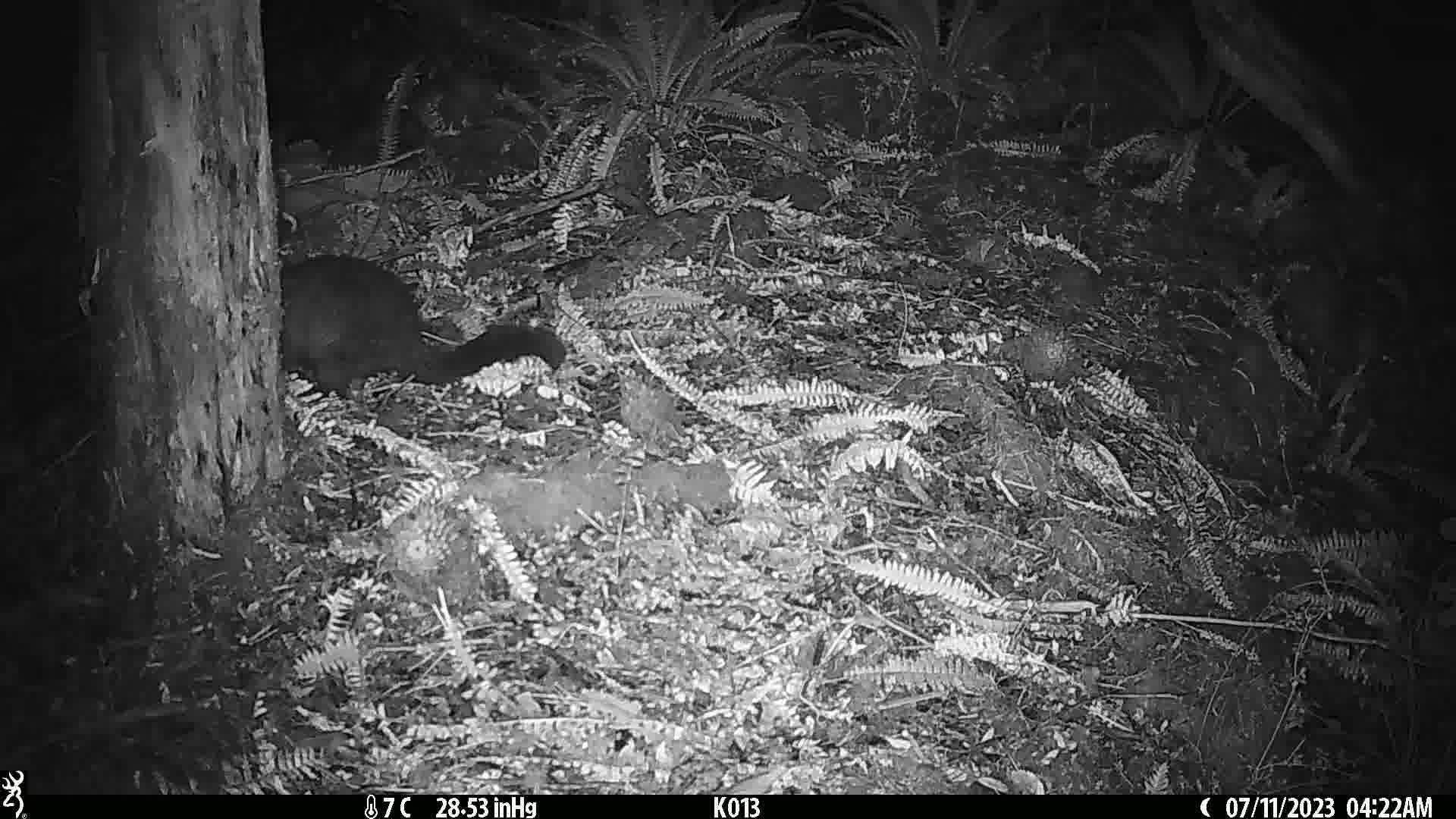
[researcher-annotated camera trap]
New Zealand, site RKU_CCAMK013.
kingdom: Animalia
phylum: Chordata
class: Mammalia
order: Diprotodontia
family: Phalangeridae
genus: Trichosurus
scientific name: Trichosurus vulpecula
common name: common brushtail possum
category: possum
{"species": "possum (common brushtail possum) (Trichosurus vulpecula)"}